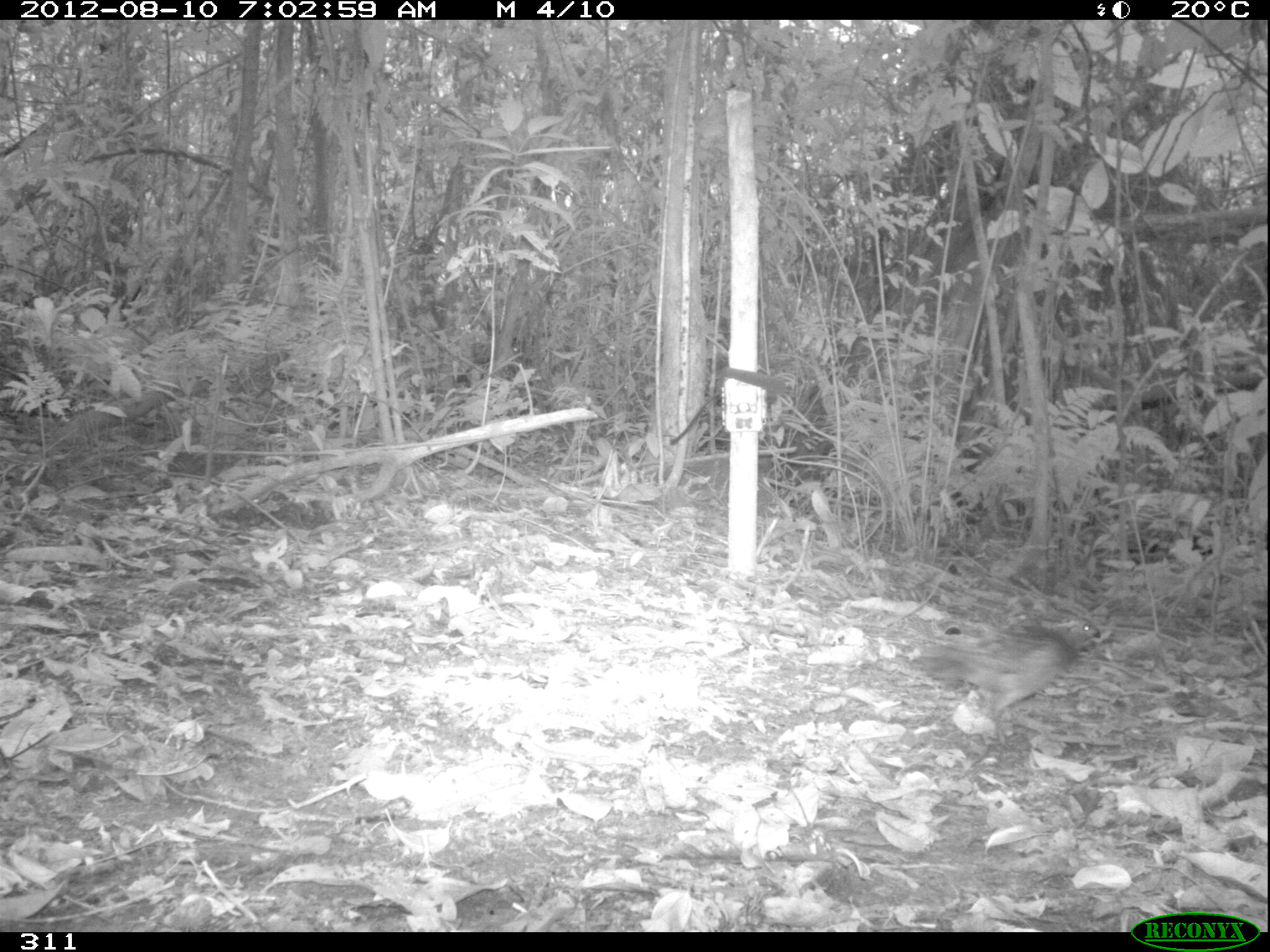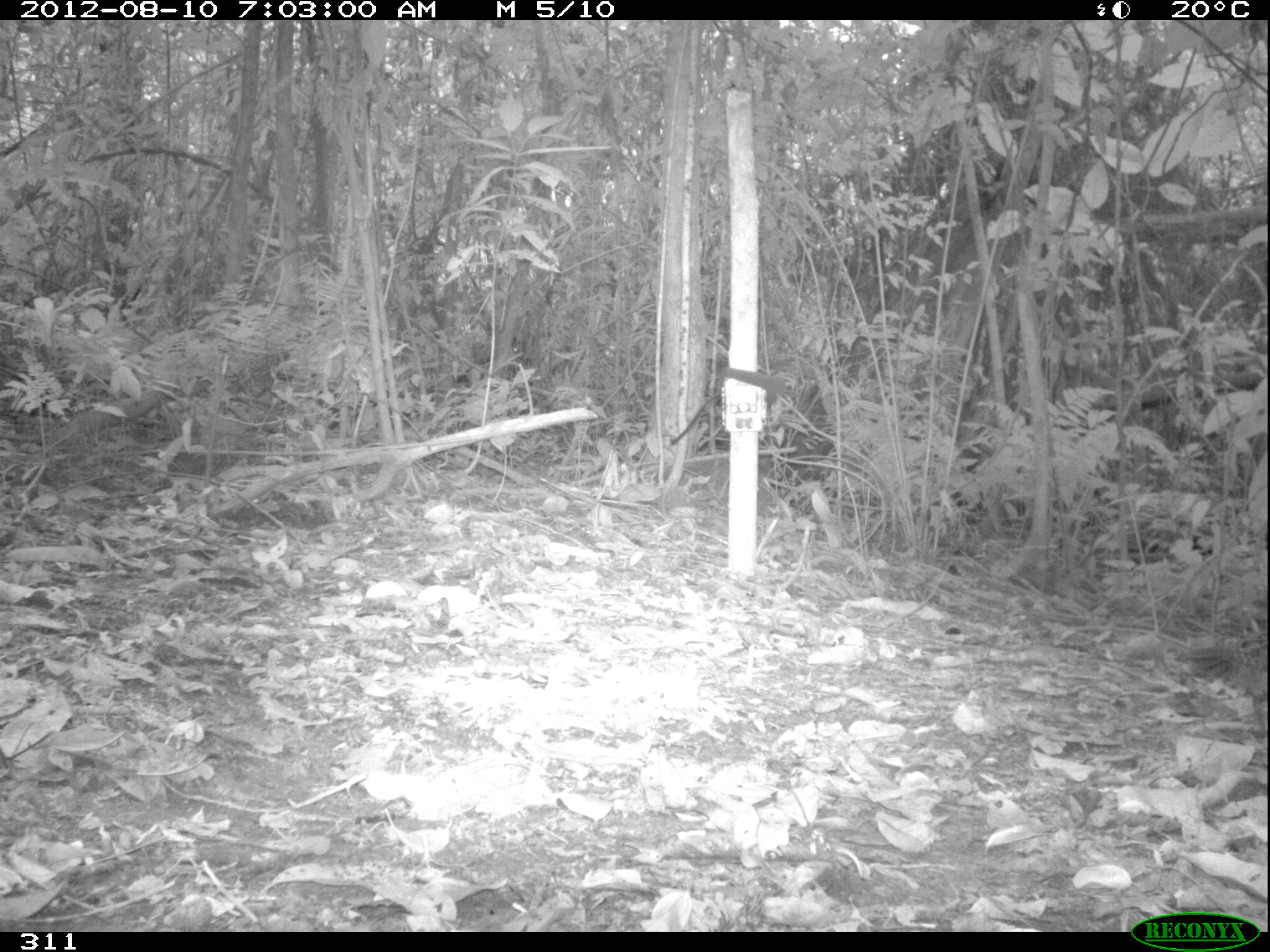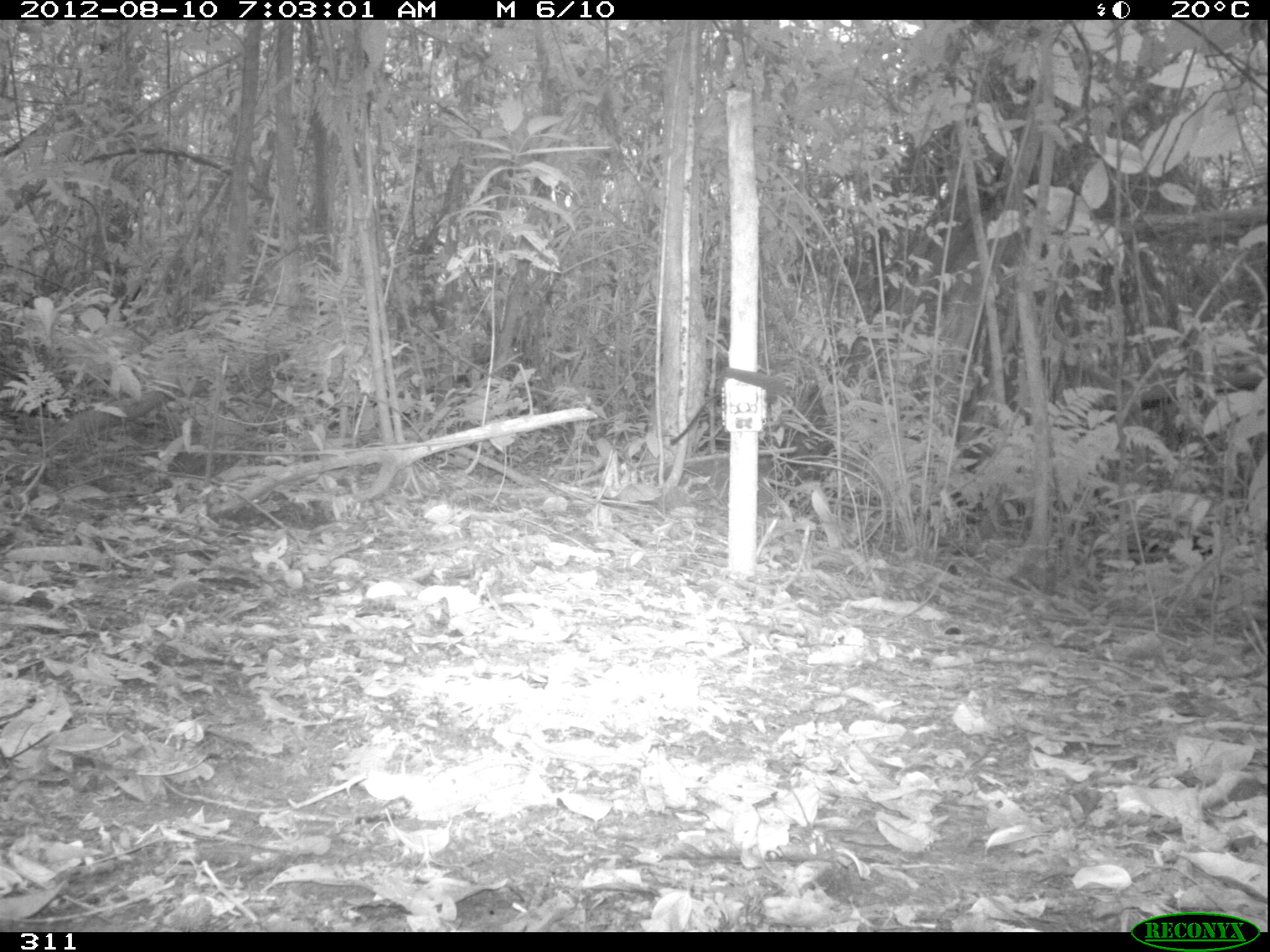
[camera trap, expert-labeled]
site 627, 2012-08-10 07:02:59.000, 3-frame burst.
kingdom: Animalia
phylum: Chordata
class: Aves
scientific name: Aves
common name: bird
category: unknown bird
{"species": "unknown bird (bird) (Aves)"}